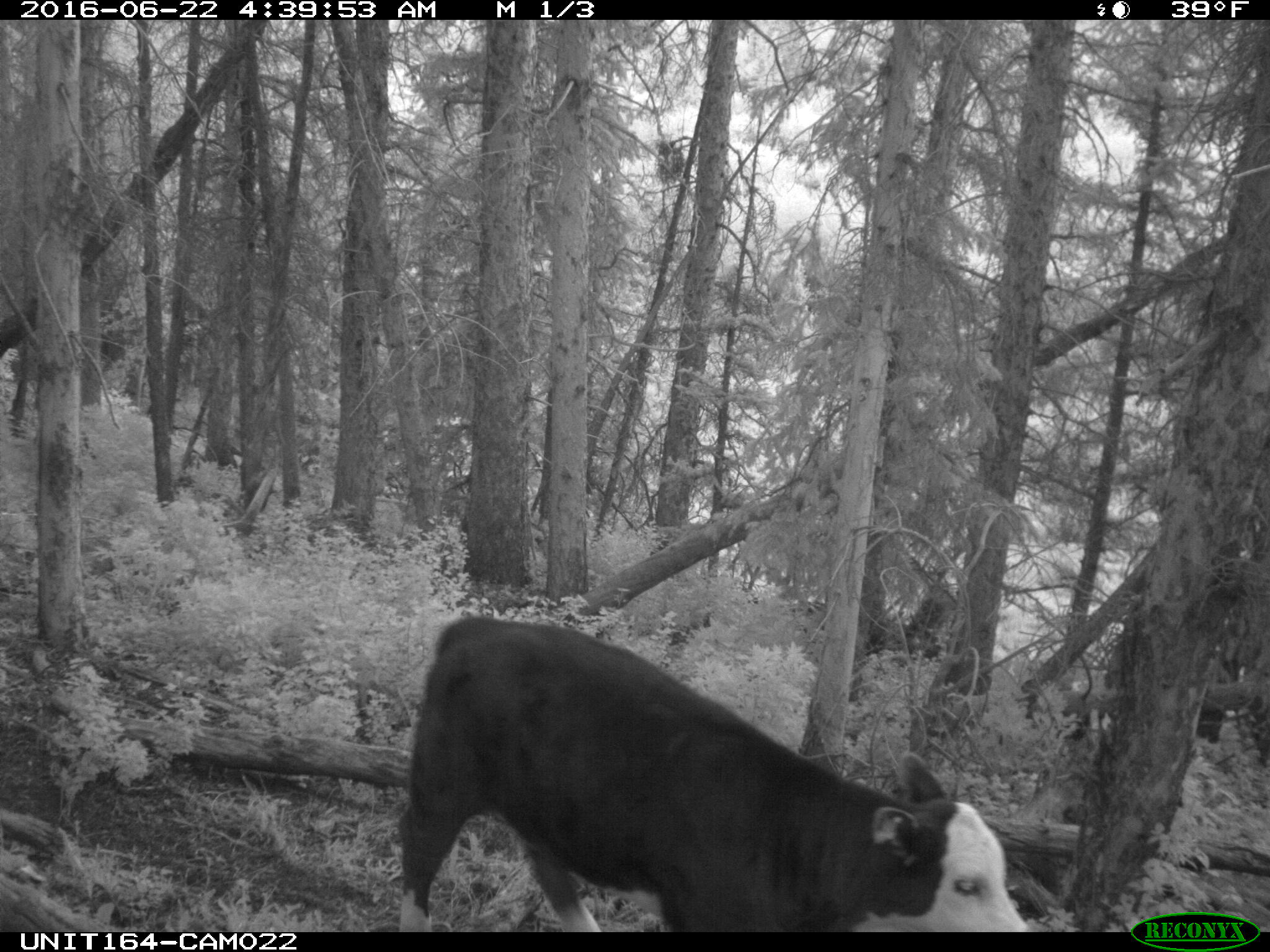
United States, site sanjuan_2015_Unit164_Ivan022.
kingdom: Animalia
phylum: Chordata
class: Mammalia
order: Artiodactyla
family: Bovidae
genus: Bos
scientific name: Bos taurus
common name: domestic cow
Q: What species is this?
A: Bos taurus (domestic cow).